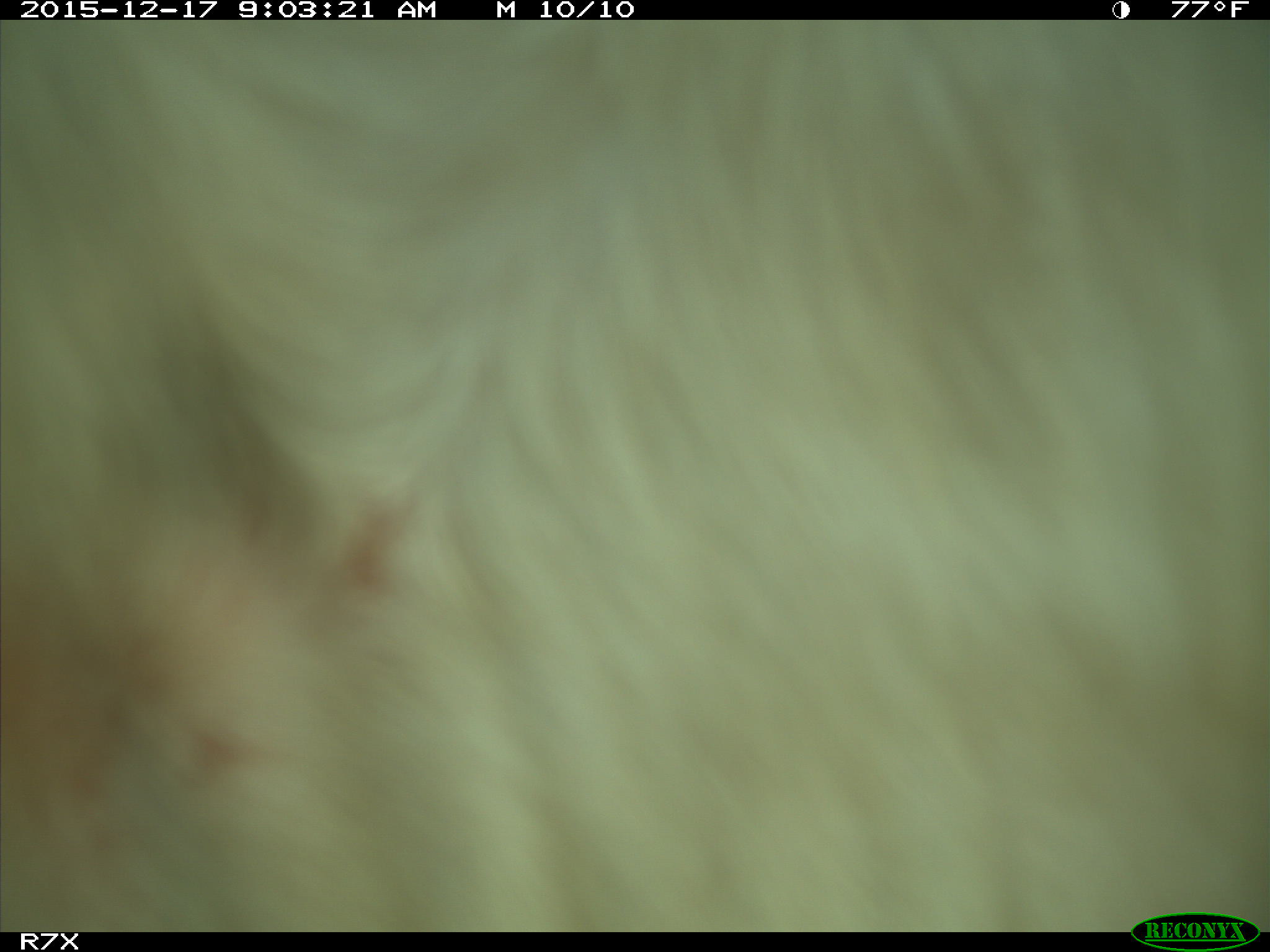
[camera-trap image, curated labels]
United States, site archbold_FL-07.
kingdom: Animalia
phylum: Chordata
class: Mammalia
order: Artiodactyla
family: Bovidae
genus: Bos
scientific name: Bos taurus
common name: domestic cow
Bos taurus (domestic cow).